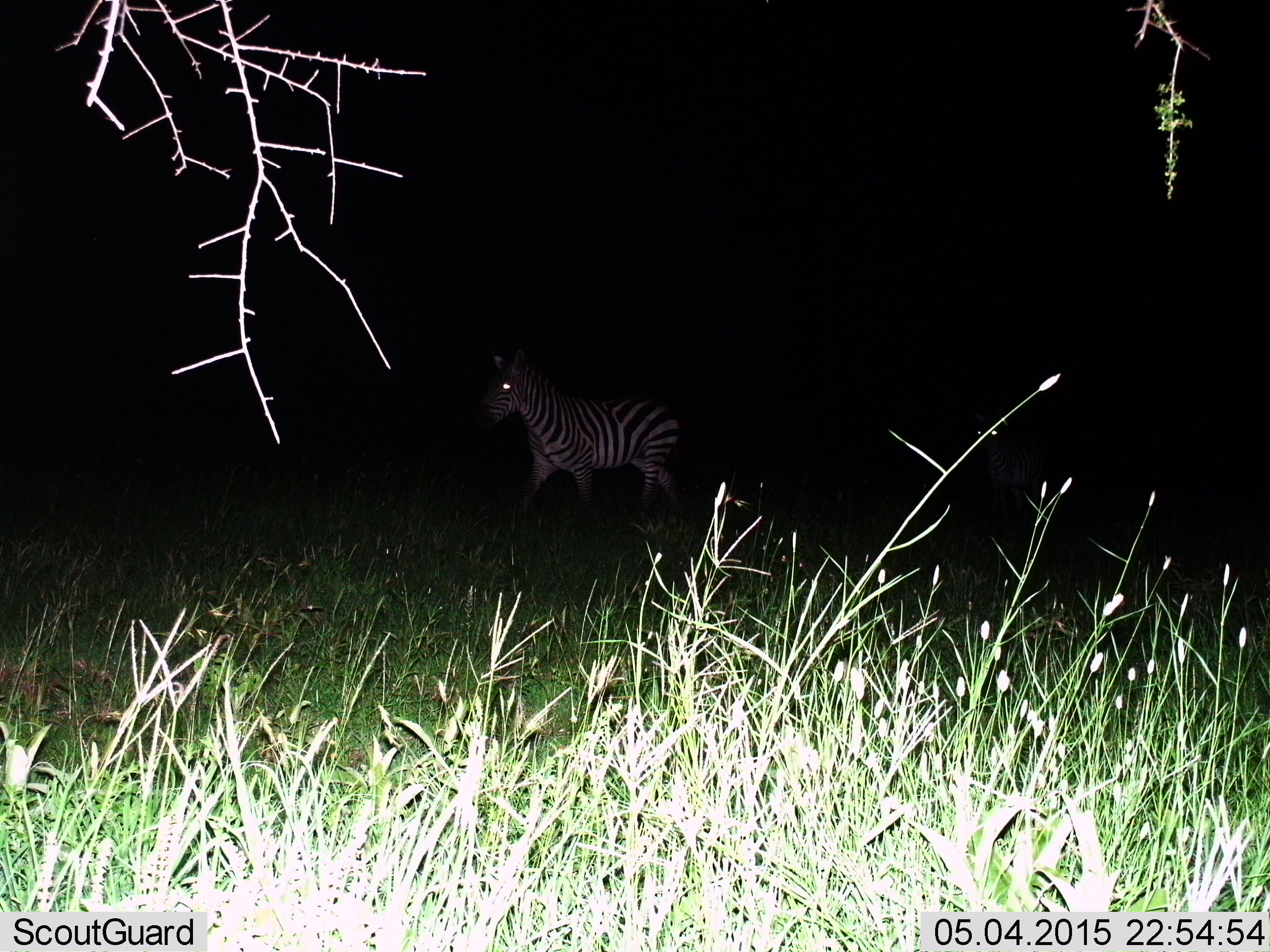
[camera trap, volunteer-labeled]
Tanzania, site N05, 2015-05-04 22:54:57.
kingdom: Animalia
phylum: Chordata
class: Mammalia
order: Perissodactyla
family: Equidae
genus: Equus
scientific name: Equus quagga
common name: plains zebra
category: zebra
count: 1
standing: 20%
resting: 0%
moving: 80%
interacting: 0%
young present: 0%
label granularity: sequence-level